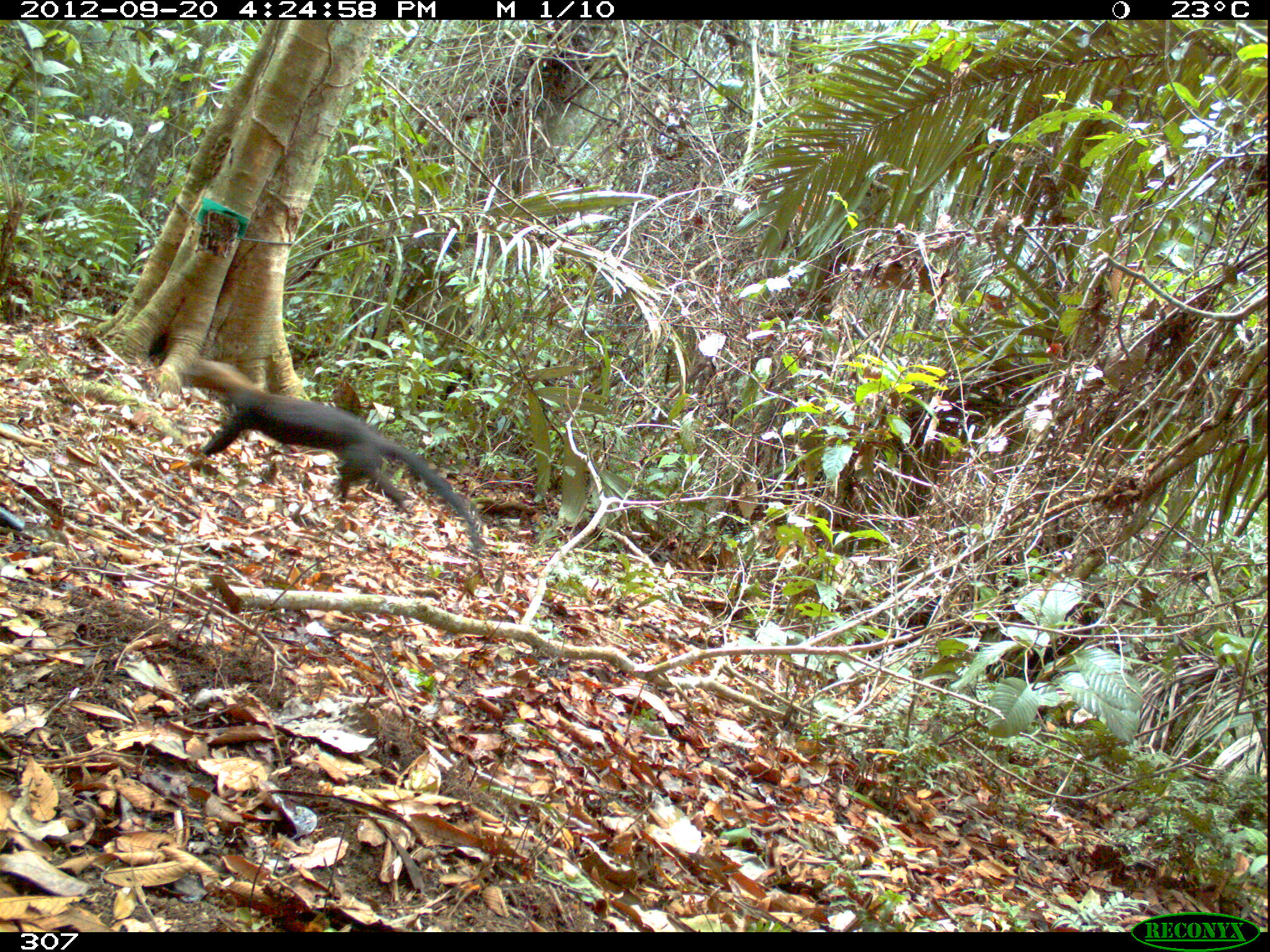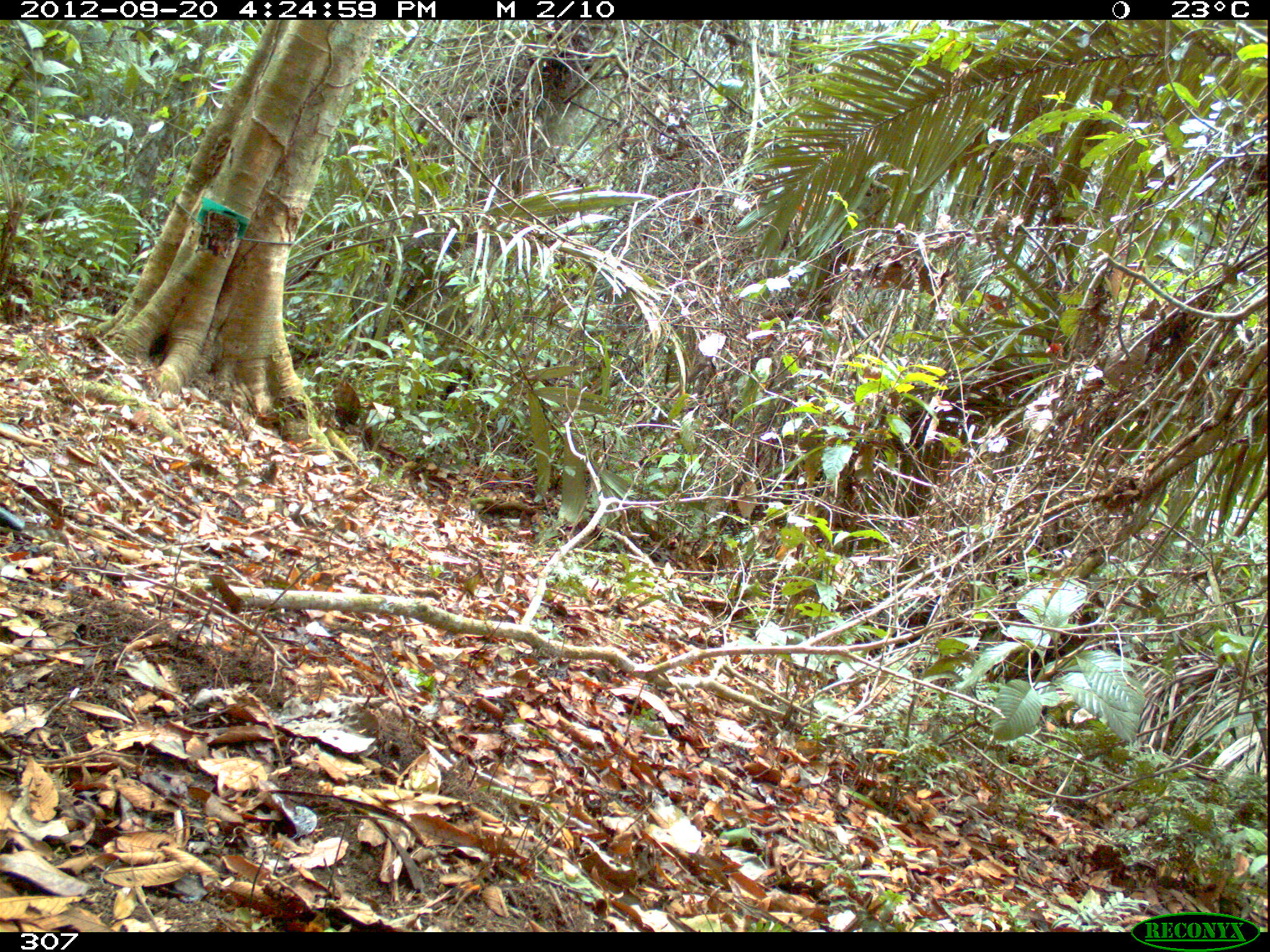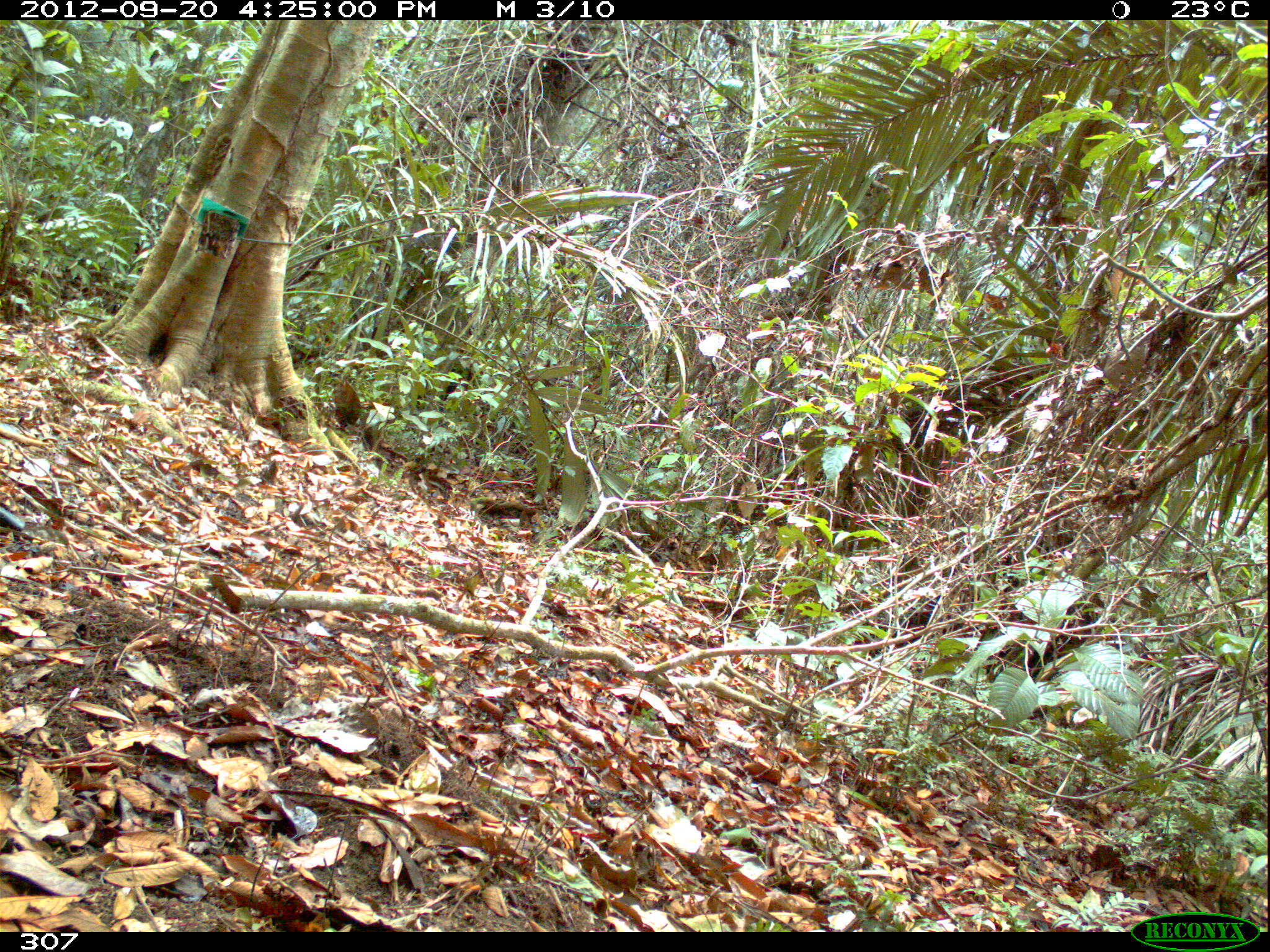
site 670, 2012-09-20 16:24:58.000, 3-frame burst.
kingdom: Animalia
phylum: Chordata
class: Mammalia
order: Carnivora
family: Mustelidae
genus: Eira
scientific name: Eira barbara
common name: tayra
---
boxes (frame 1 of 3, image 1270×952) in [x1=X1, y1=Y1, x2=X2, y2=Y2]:
eira barbara: [x1=180, y1=358, x2=481, y2=551]